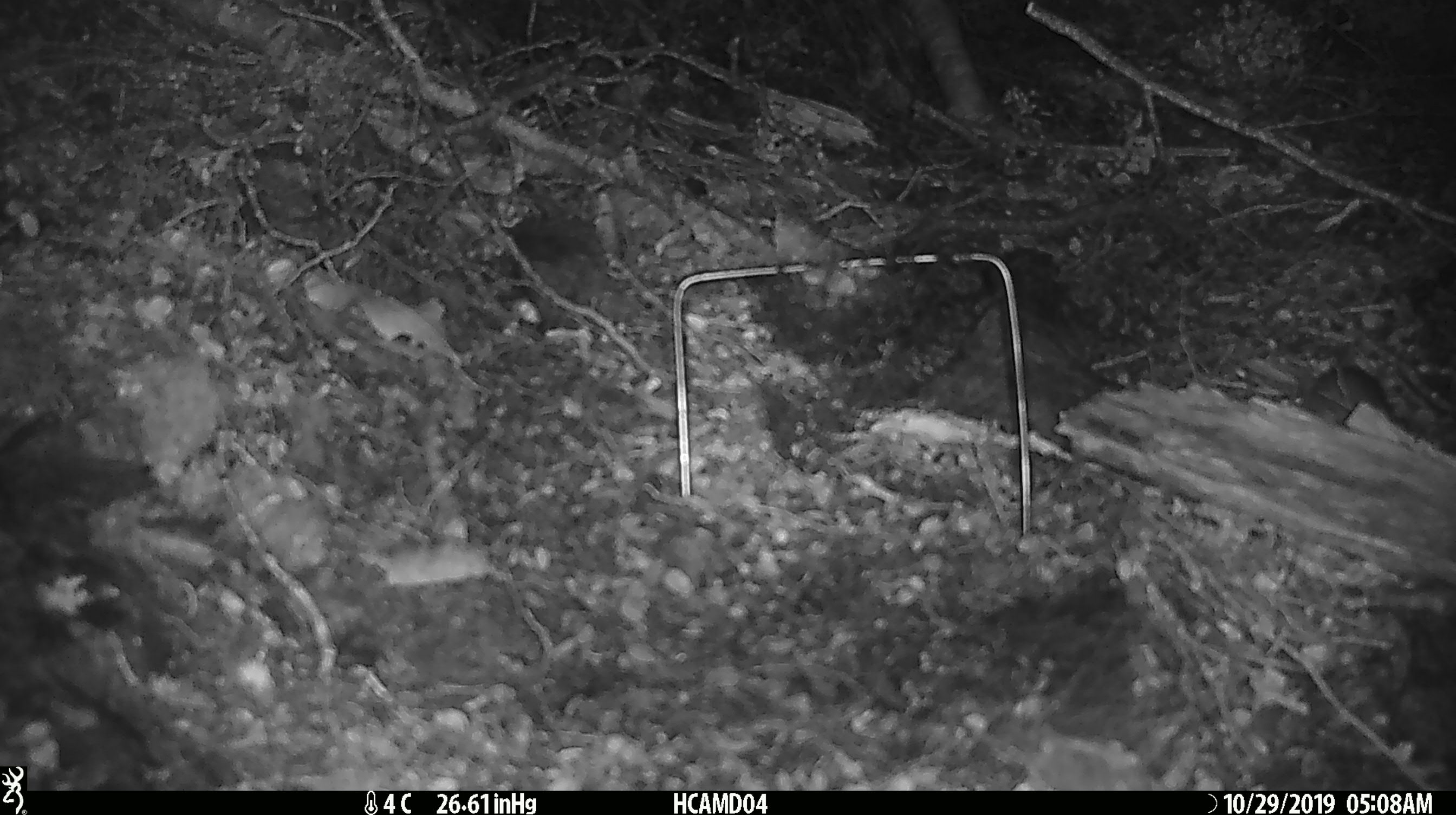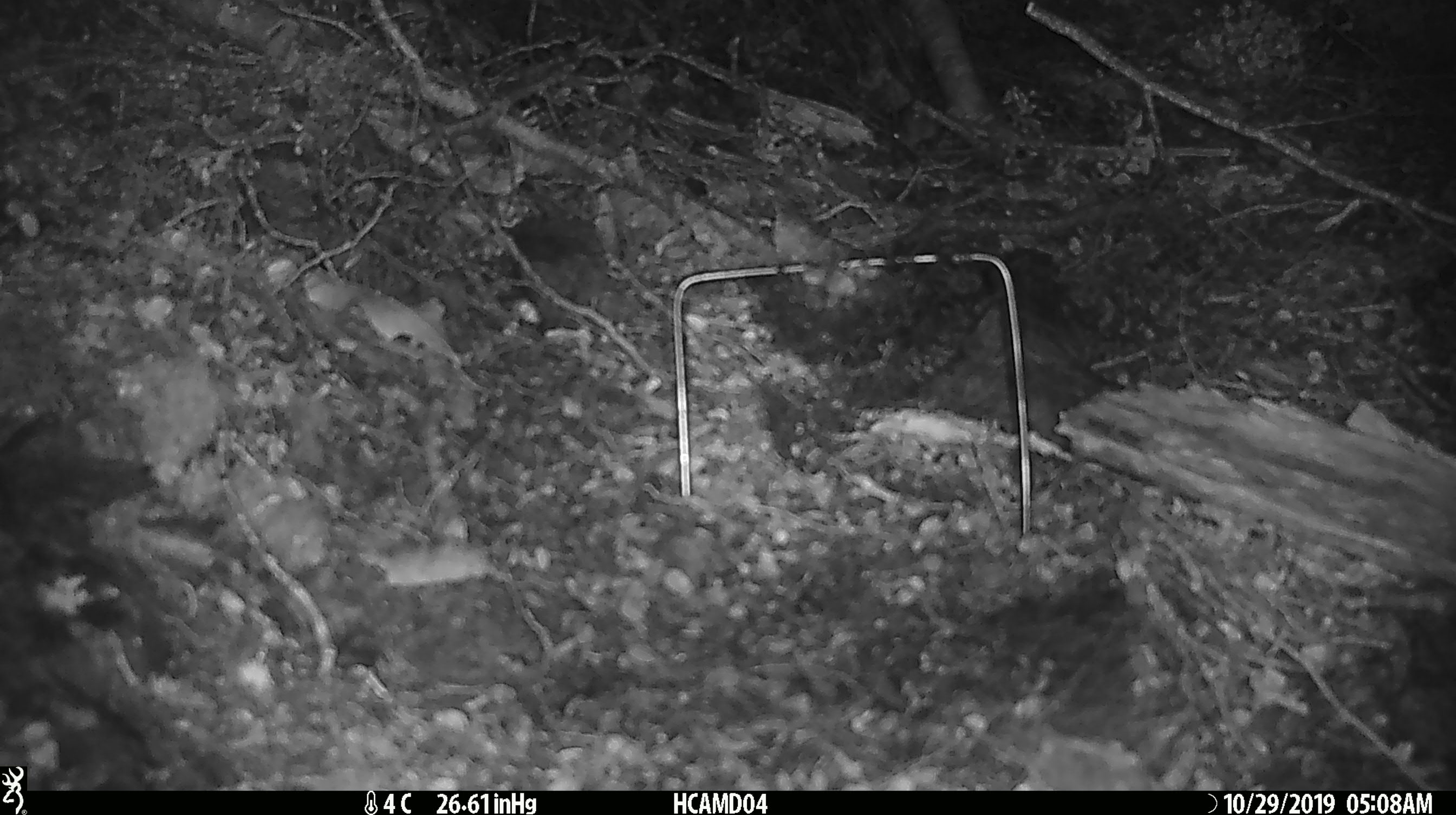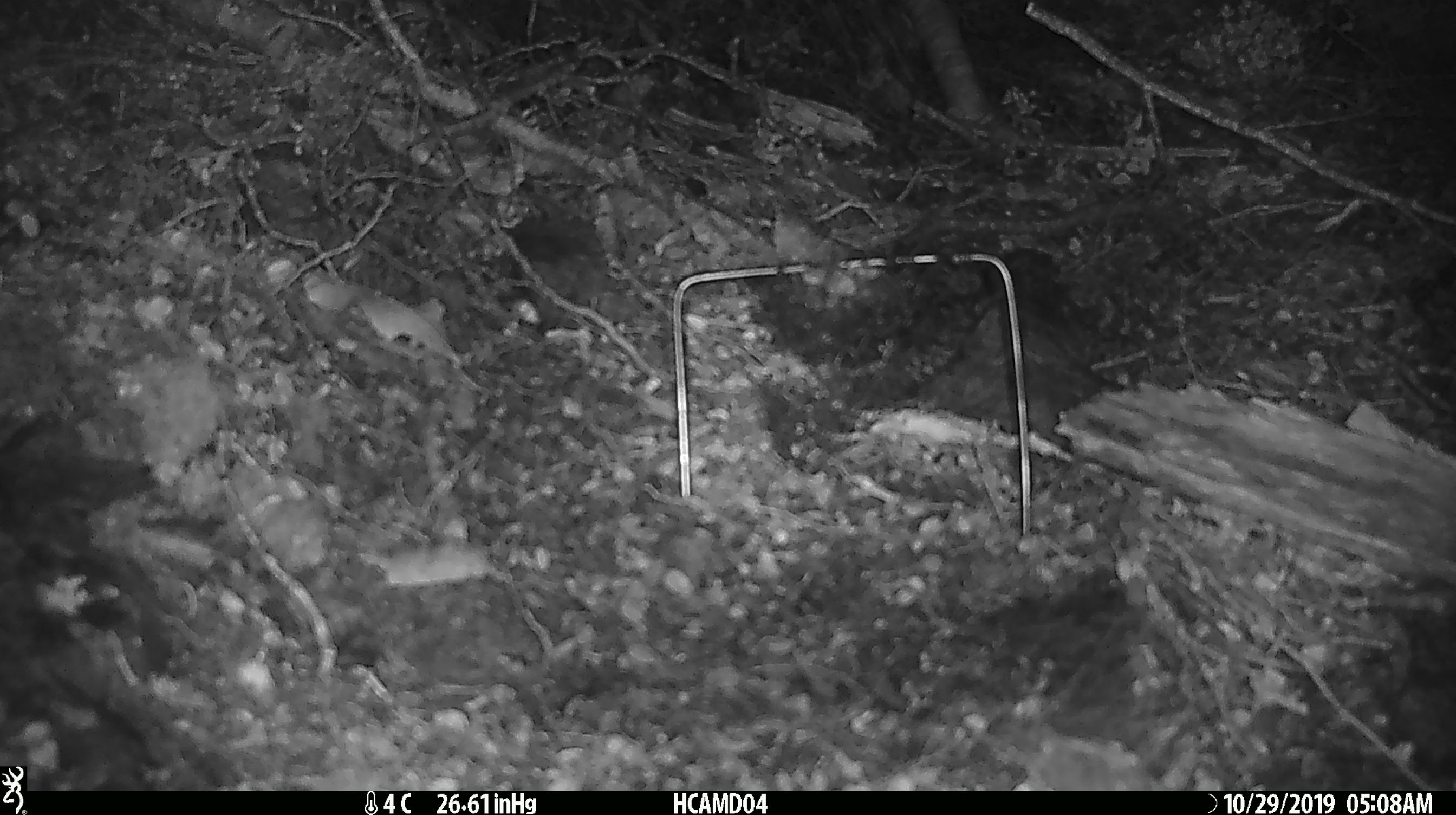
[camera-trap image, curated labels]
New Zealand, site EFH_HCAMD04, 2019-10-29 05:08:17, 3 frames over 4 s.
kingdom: Animalia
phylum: Chordata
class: Mammalia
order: Rodentia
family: Muridae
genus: Mus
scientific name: Mus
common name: mouse